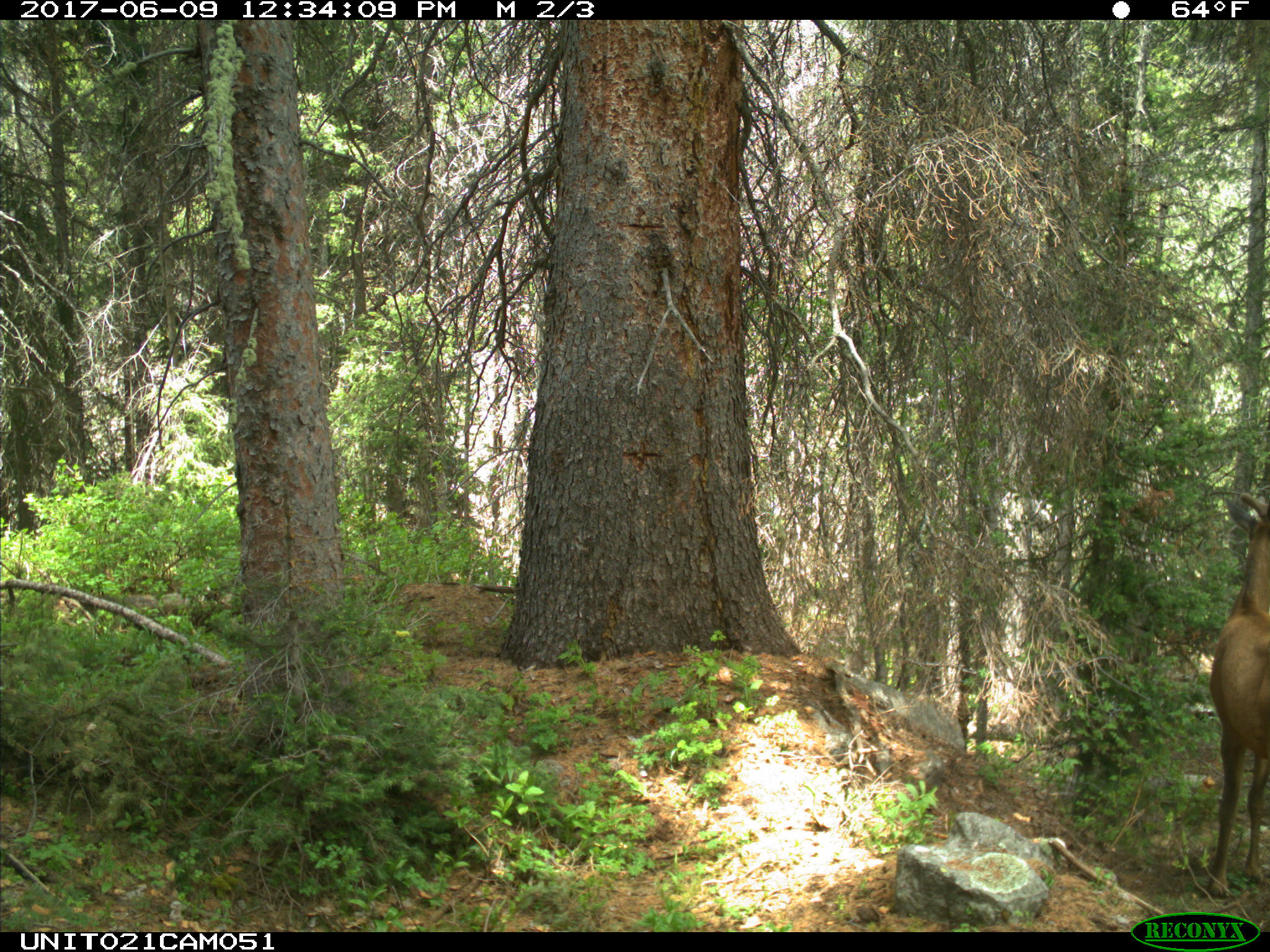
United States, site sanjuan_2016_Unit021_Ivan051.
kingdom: Animalia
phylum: Chordata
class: Mammalia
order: Artiodactyla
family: Cervidae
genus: Cervus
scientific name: Cervus elaphus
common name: red deer